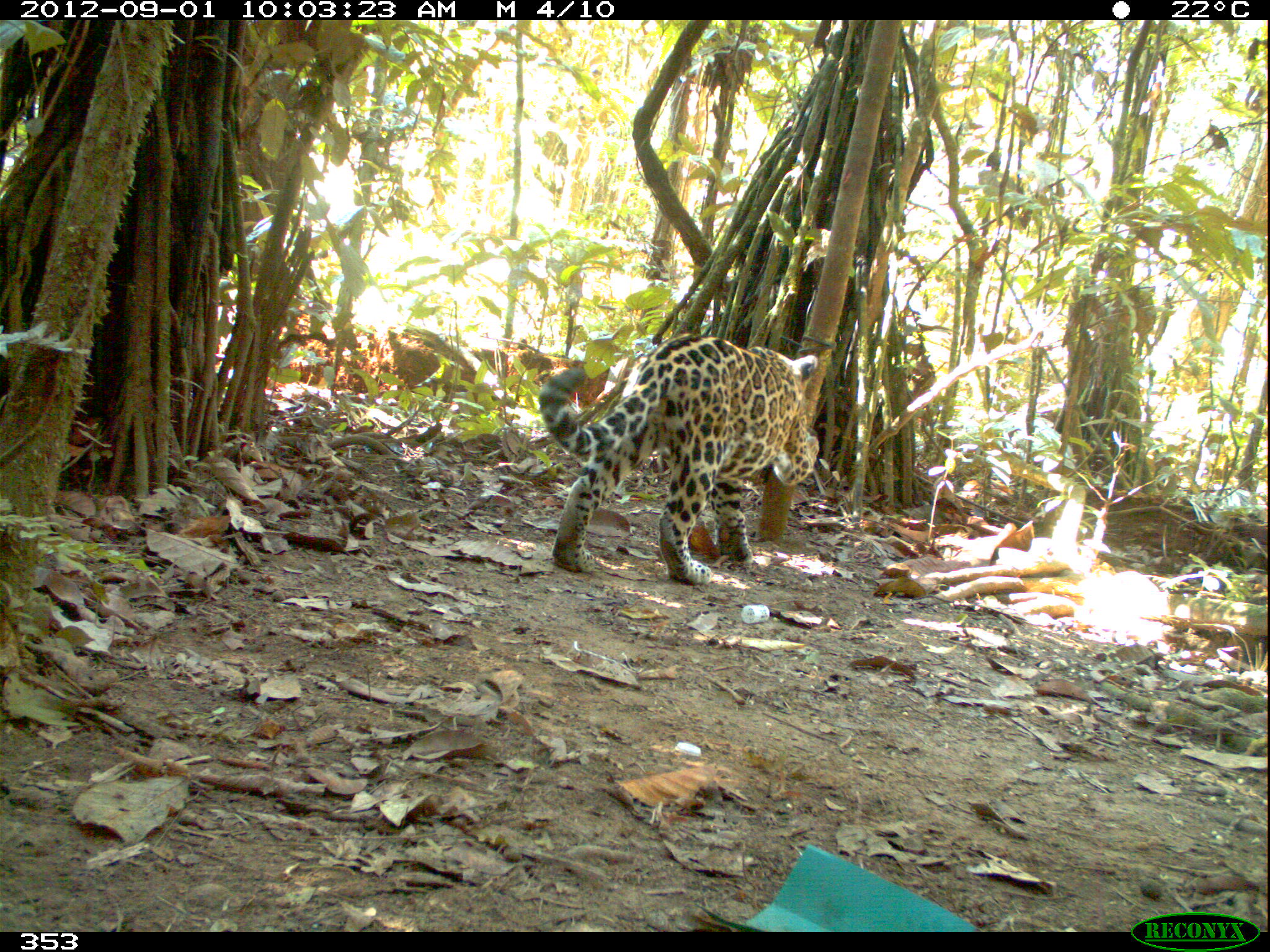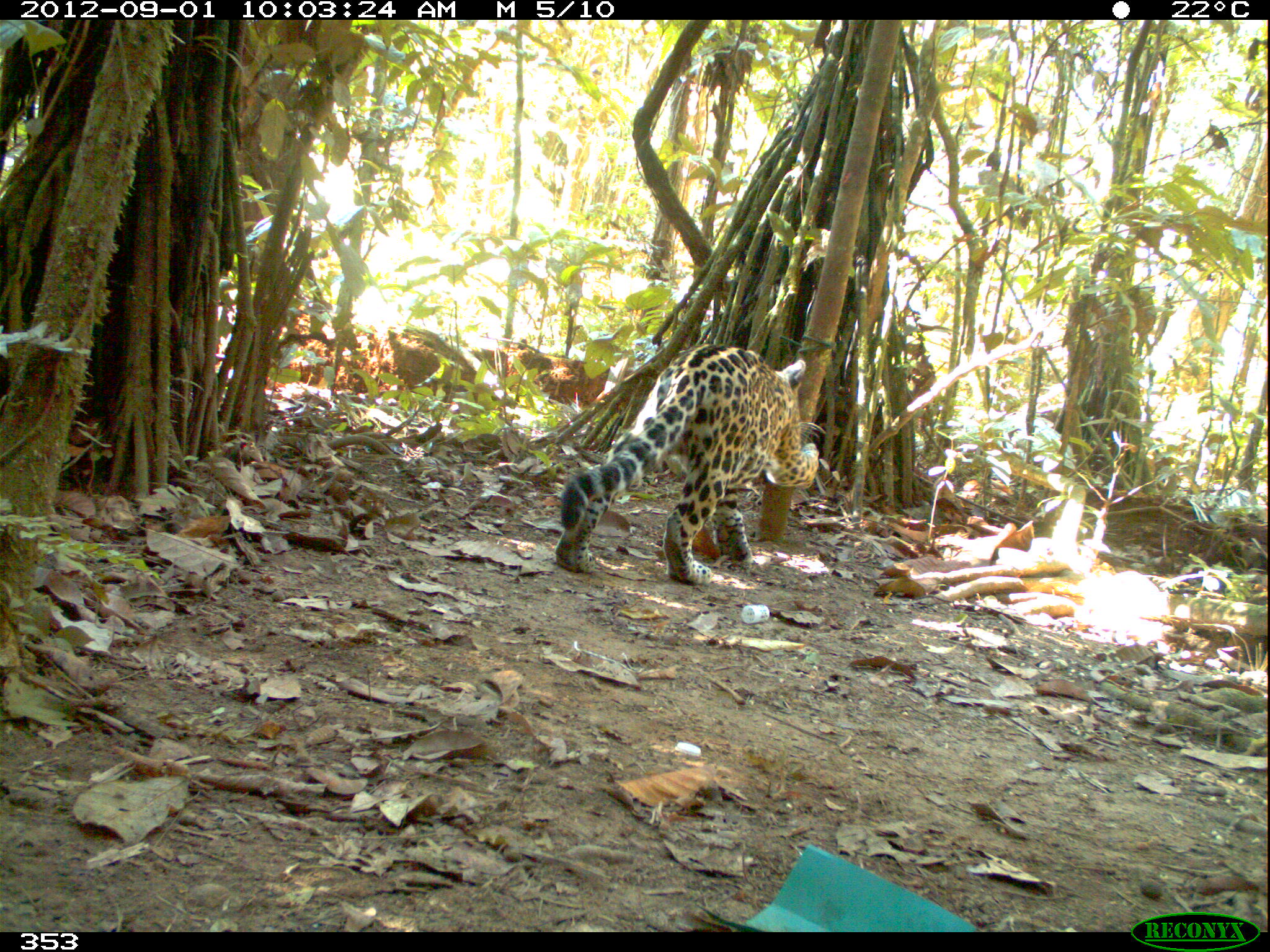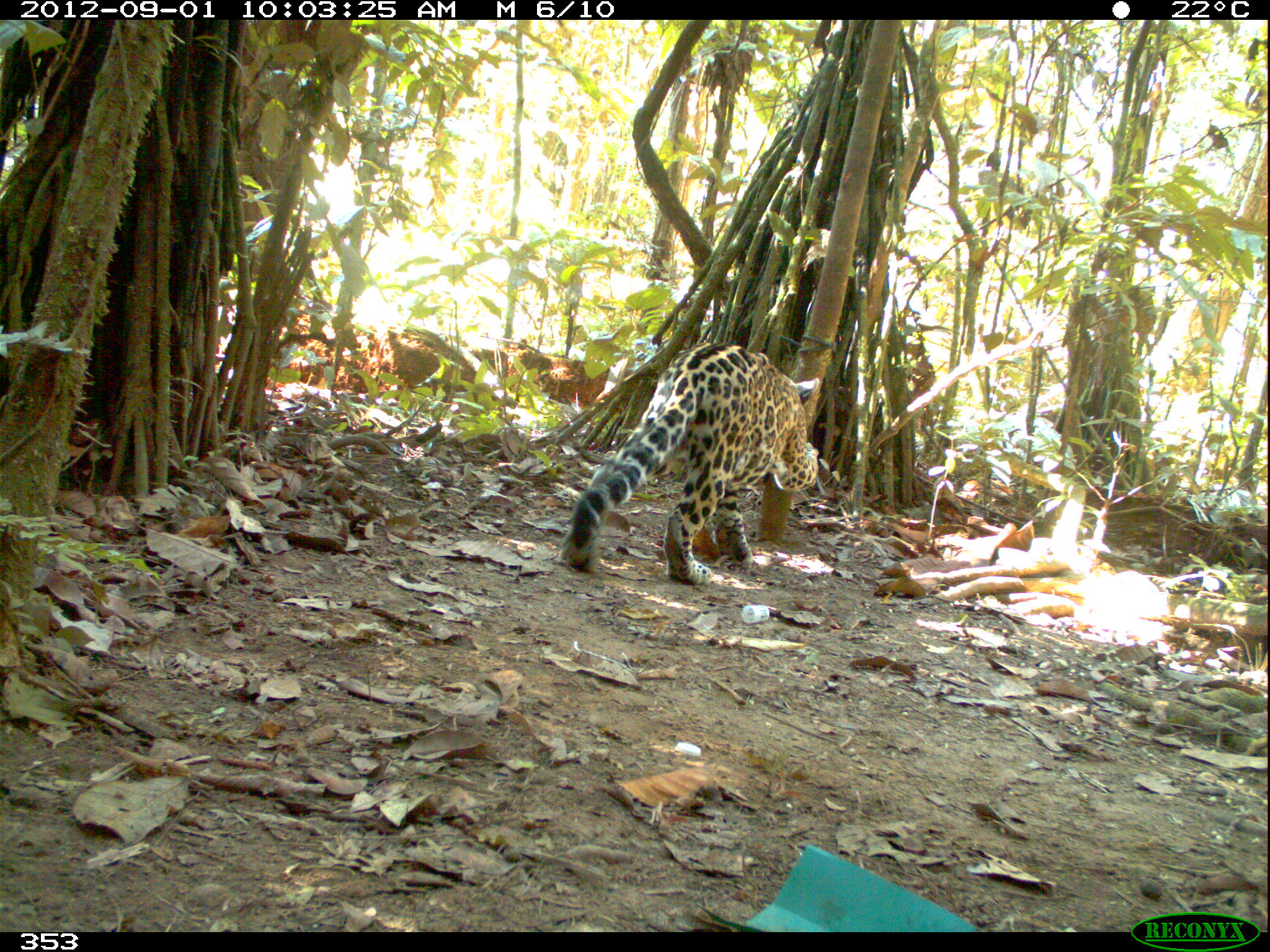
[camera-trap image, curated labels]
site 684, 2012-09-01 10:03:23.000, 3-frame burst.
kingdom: Animalia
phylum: Chordata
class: Mammalia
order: Carnivora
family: Felidae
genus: Panthera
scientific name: Panthera onca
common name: jaguar